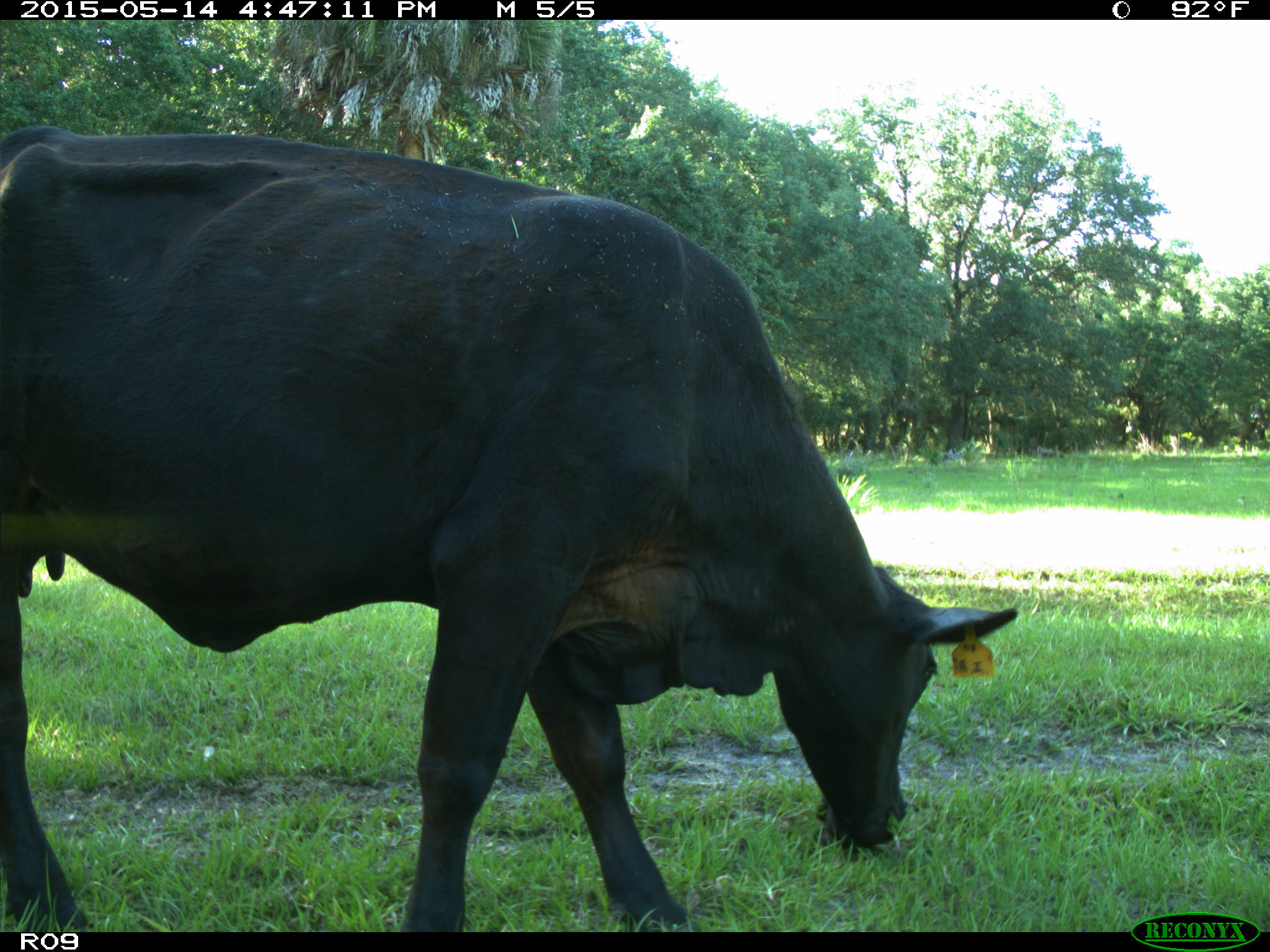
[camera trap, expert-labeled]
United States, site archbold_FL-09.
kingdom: Animalia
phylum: Chordata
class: Mammalia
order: Artiodactyla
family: Bovidae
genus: Bos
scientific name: Bos taurus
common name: domestic cow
Bos taurus (domestic cow).